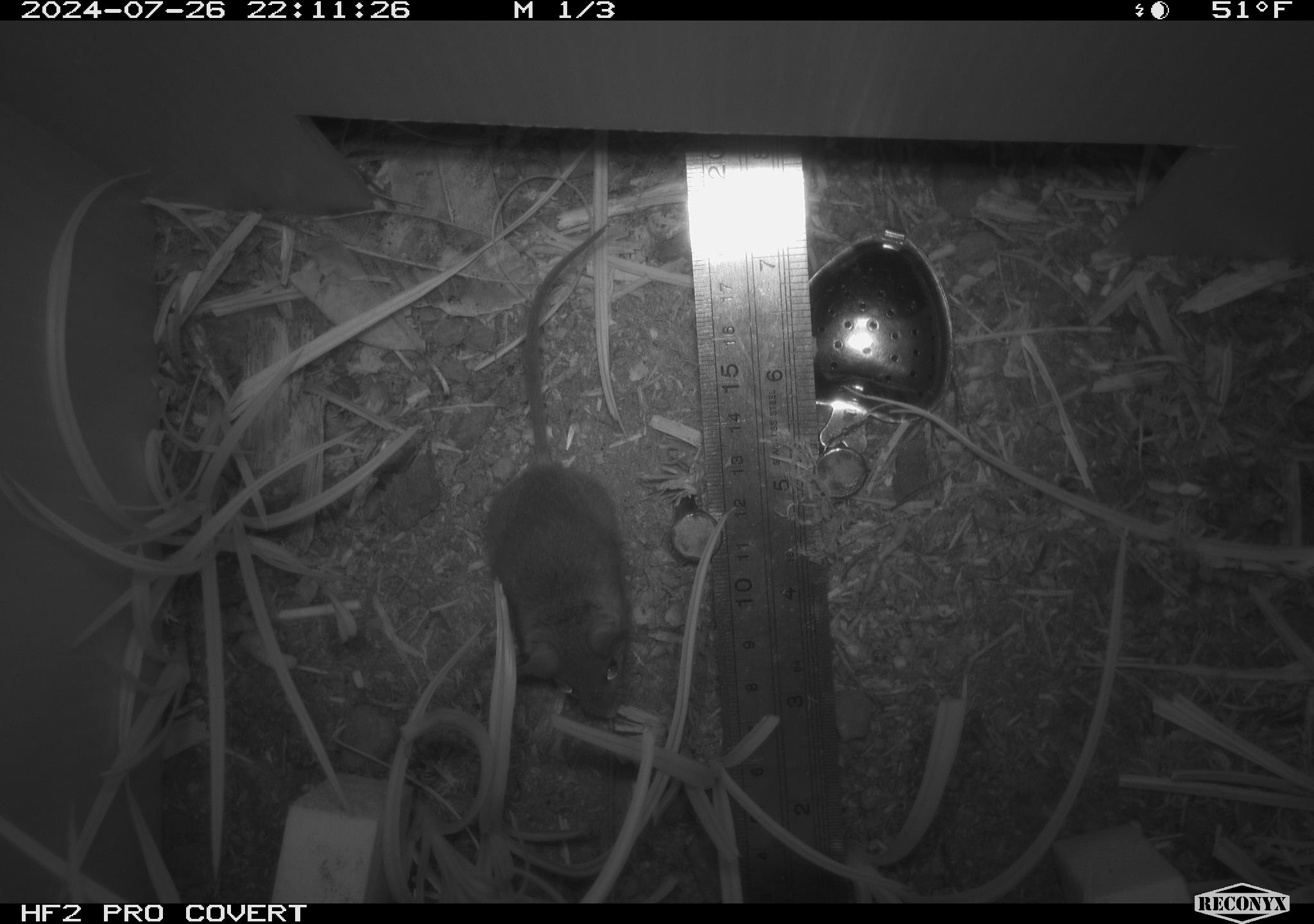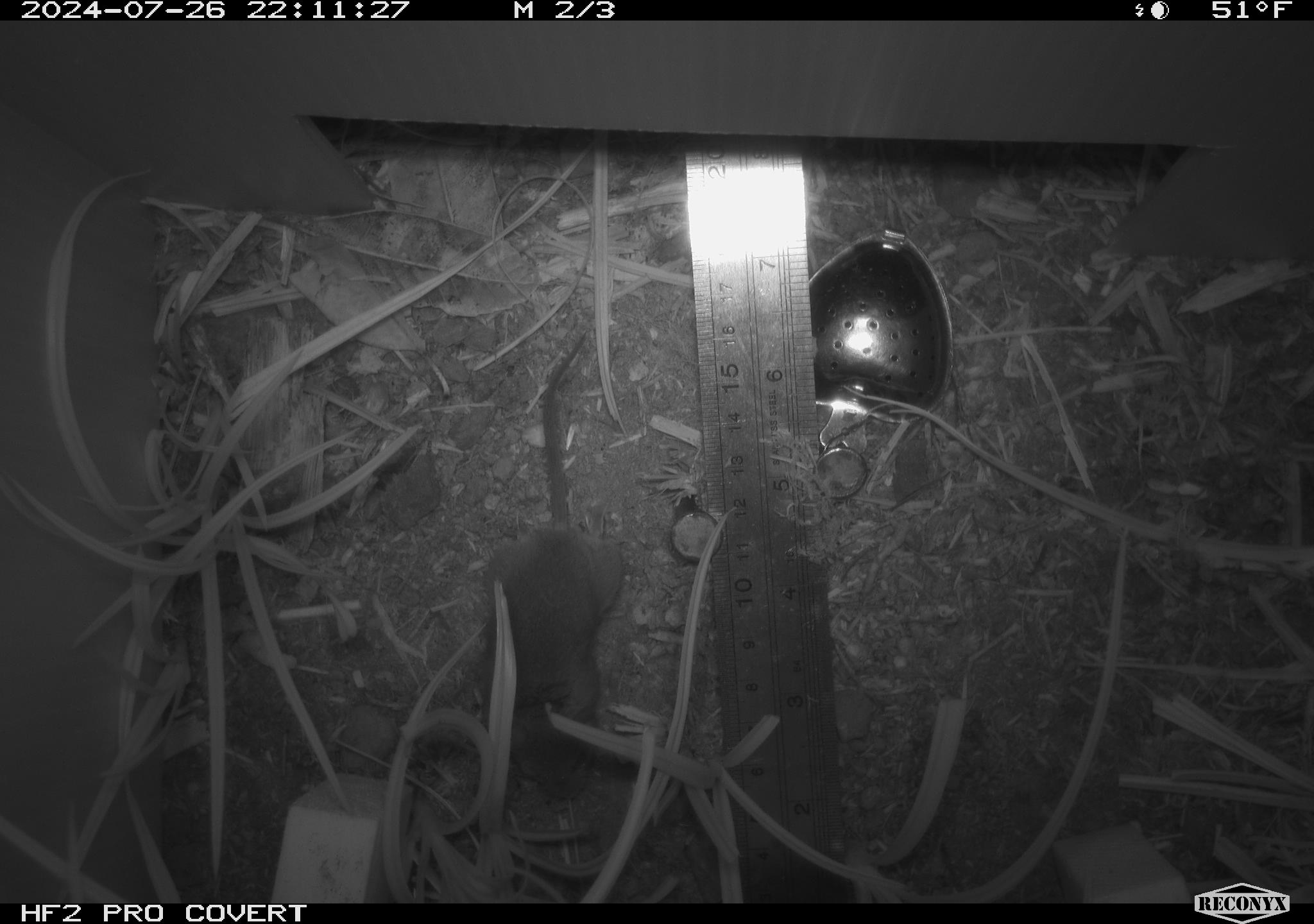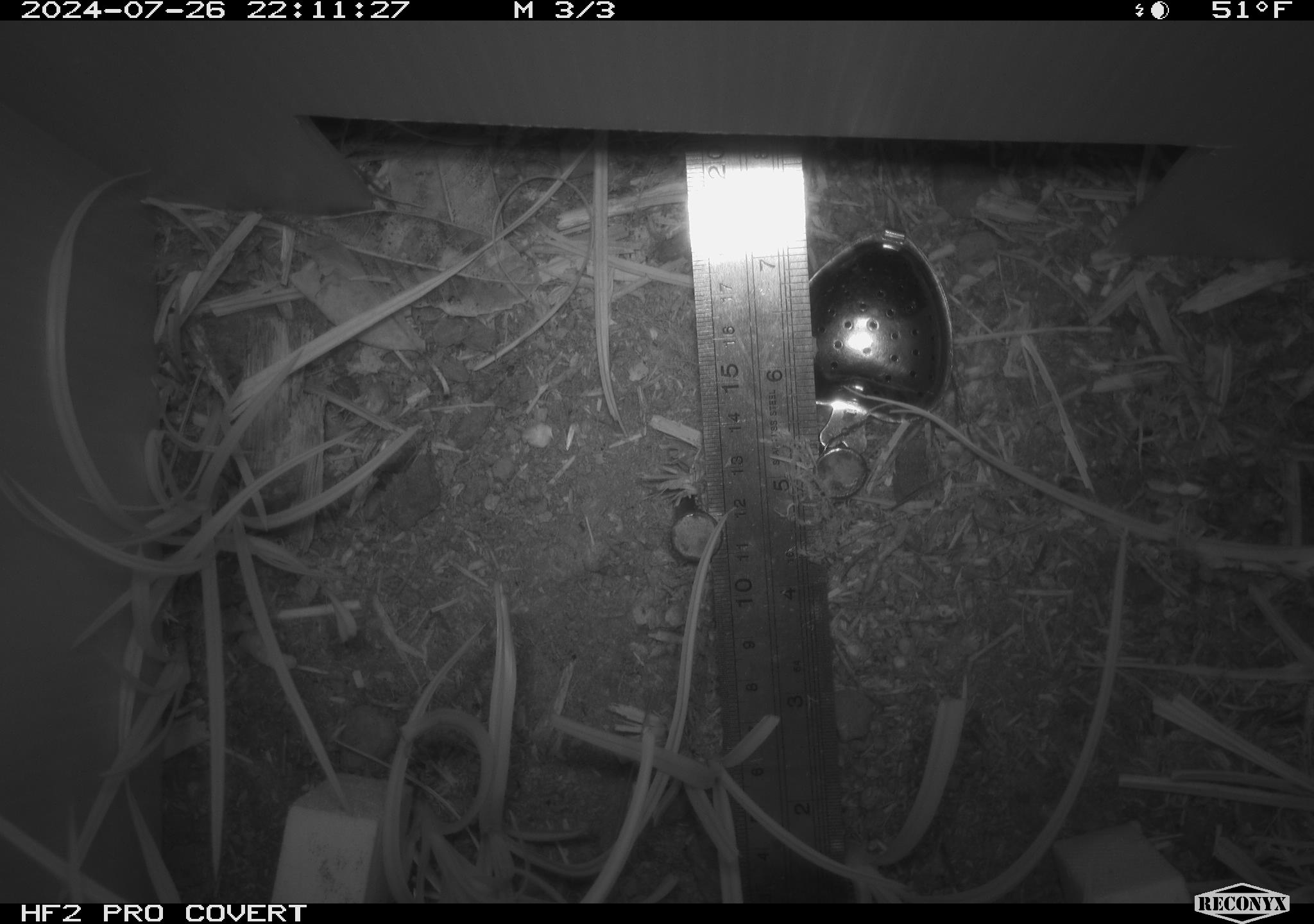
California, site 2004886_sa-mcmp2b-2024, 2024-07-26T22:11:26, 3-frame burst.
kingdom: Animalia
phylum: Chordata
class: Mammalia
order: Rodentia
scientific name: Rodentia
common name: mouse species